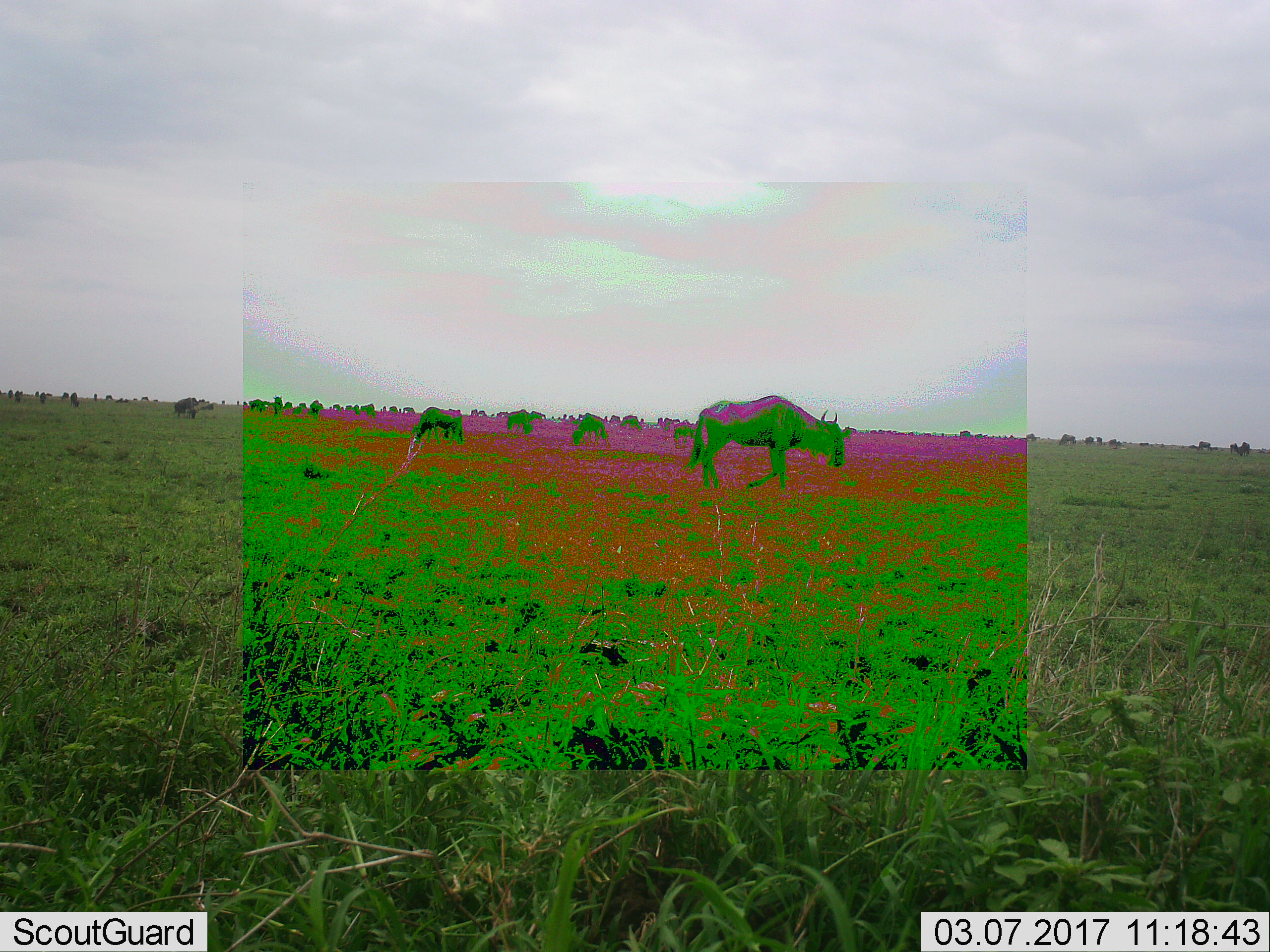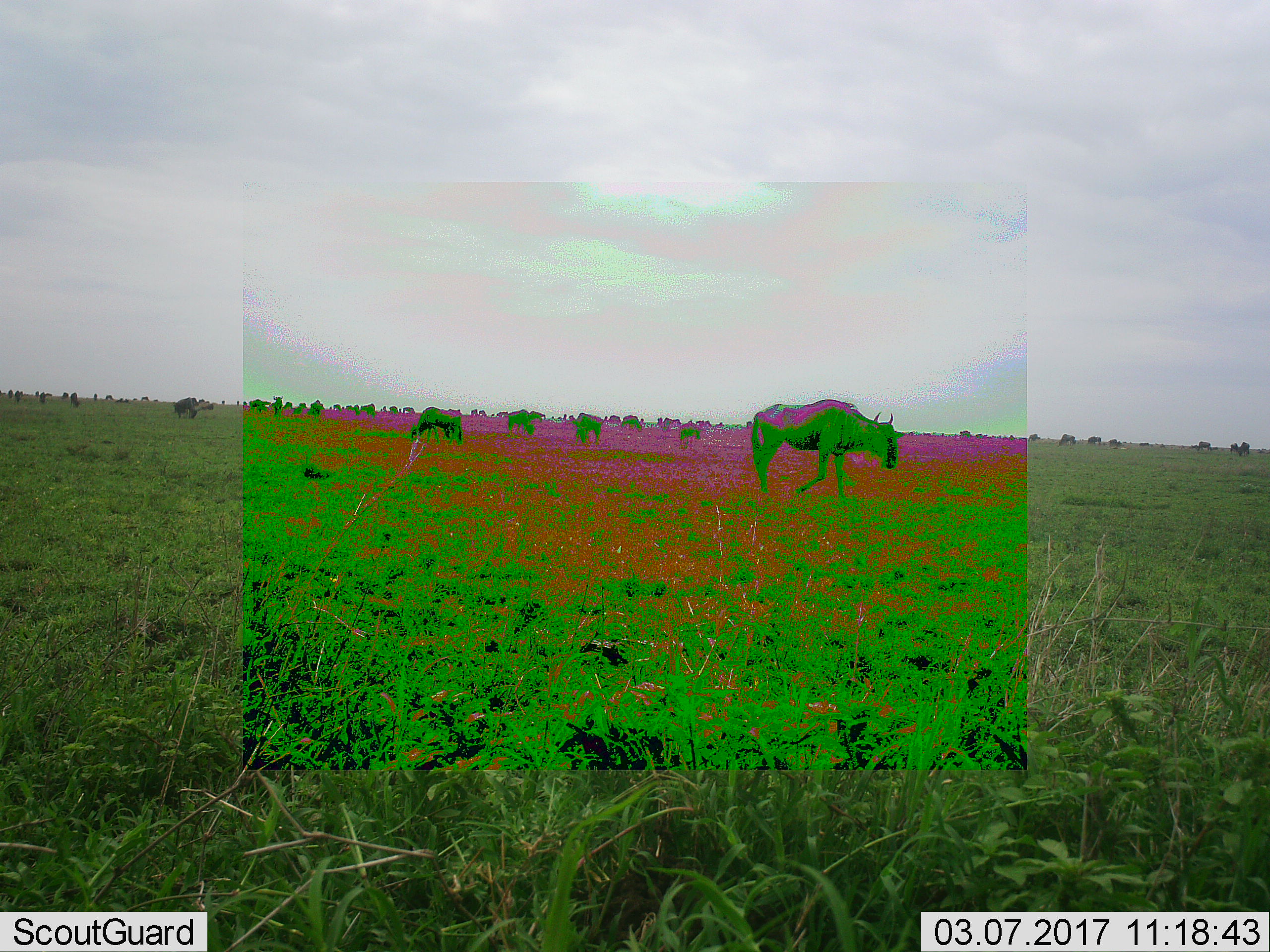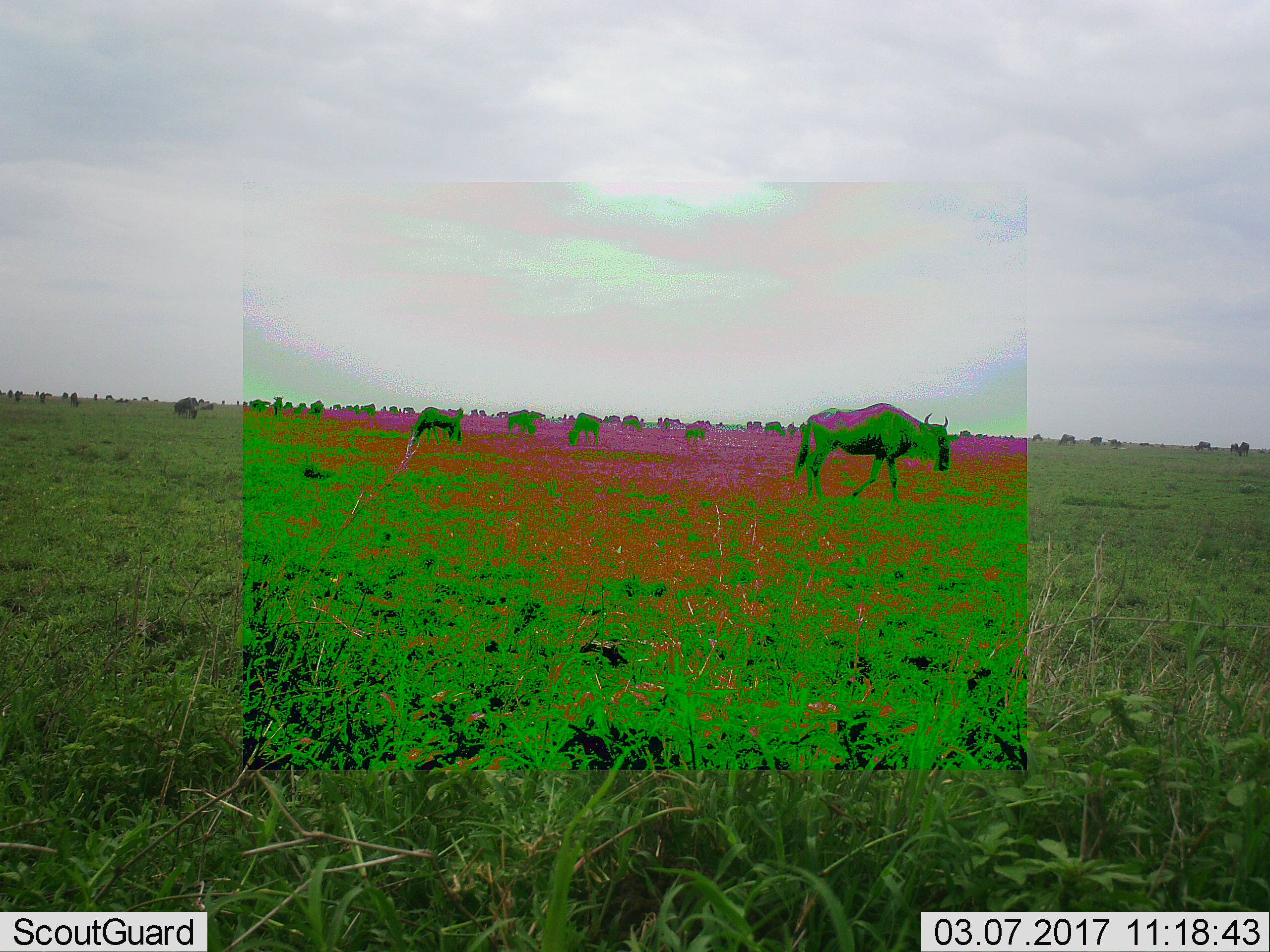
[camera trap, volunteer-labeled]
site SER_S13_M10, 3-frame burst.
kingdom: Animalia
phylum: Chordata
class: Mammalia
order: Artiodactyla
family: Bovidae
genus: Connochaetes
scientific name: Connochaetes taurinus taurinus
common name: blue wildebeest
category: wildebeestblue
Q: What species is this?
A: Wildebeestblue (blue wildebeest) (Connochaetes taurinus taurinus).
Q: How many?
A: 11-50.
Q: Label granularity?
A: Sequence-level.